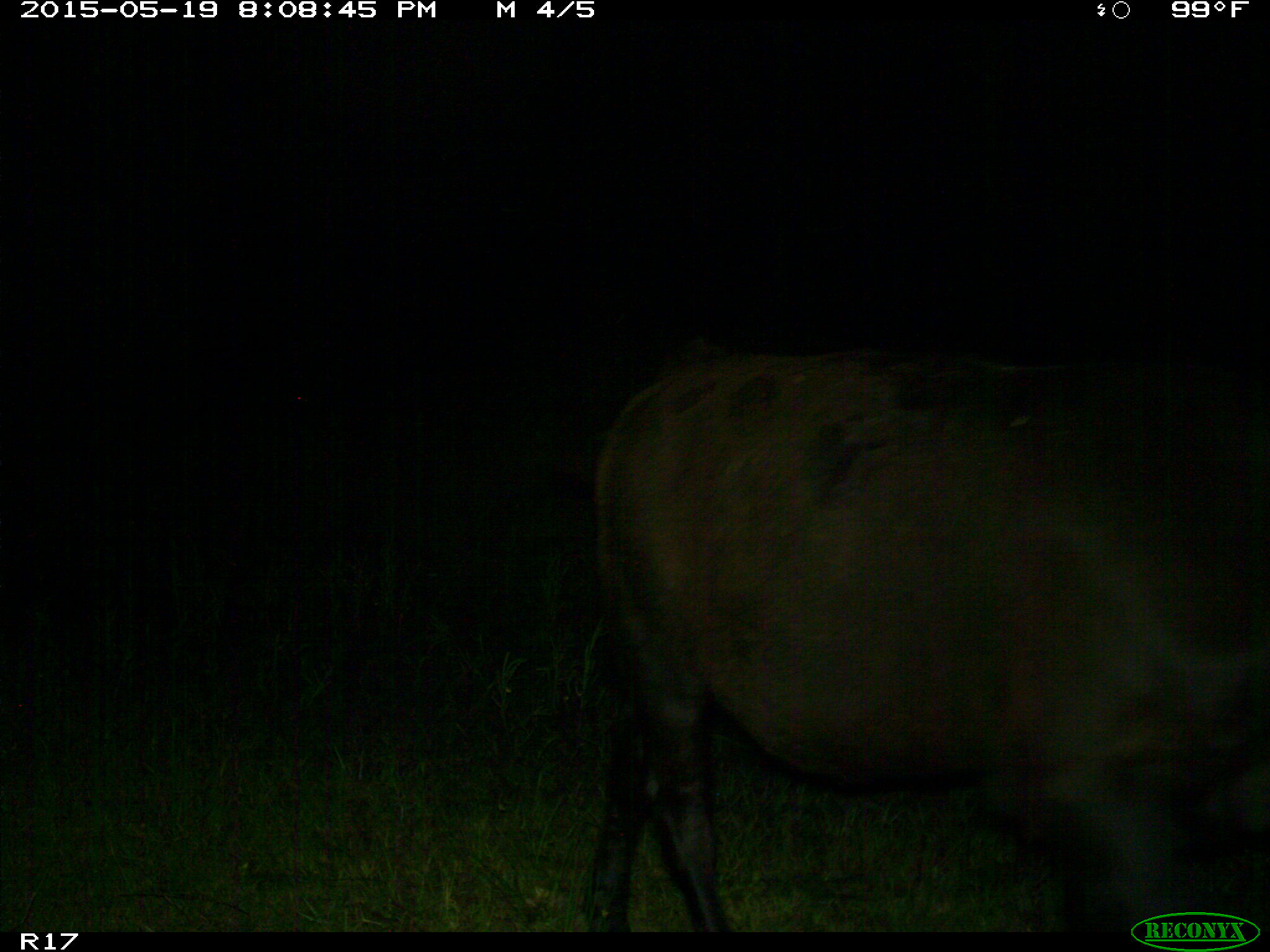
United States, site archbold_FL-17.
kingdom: Animalia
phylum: Chordata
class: Mammalia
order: Artiodactyla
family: Bovidae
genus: Bos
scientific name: Bos taurus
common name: domestic cow